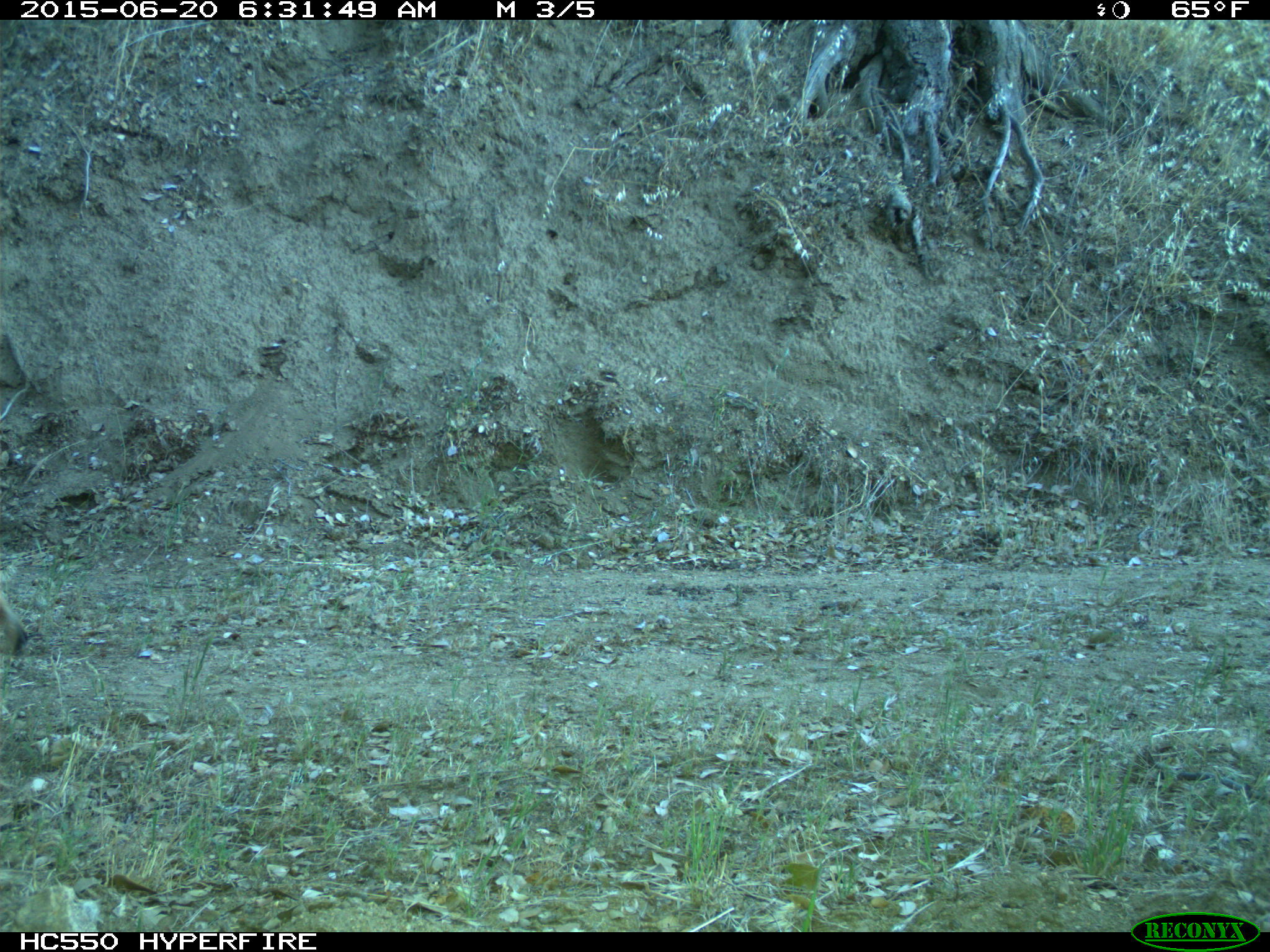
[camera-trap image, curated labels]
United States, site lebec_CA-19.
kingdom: Animalia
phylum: Chordata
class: Mammalia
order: Carnivora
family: Felidae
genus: Lynx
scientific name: Lynx rufus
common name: bobcat